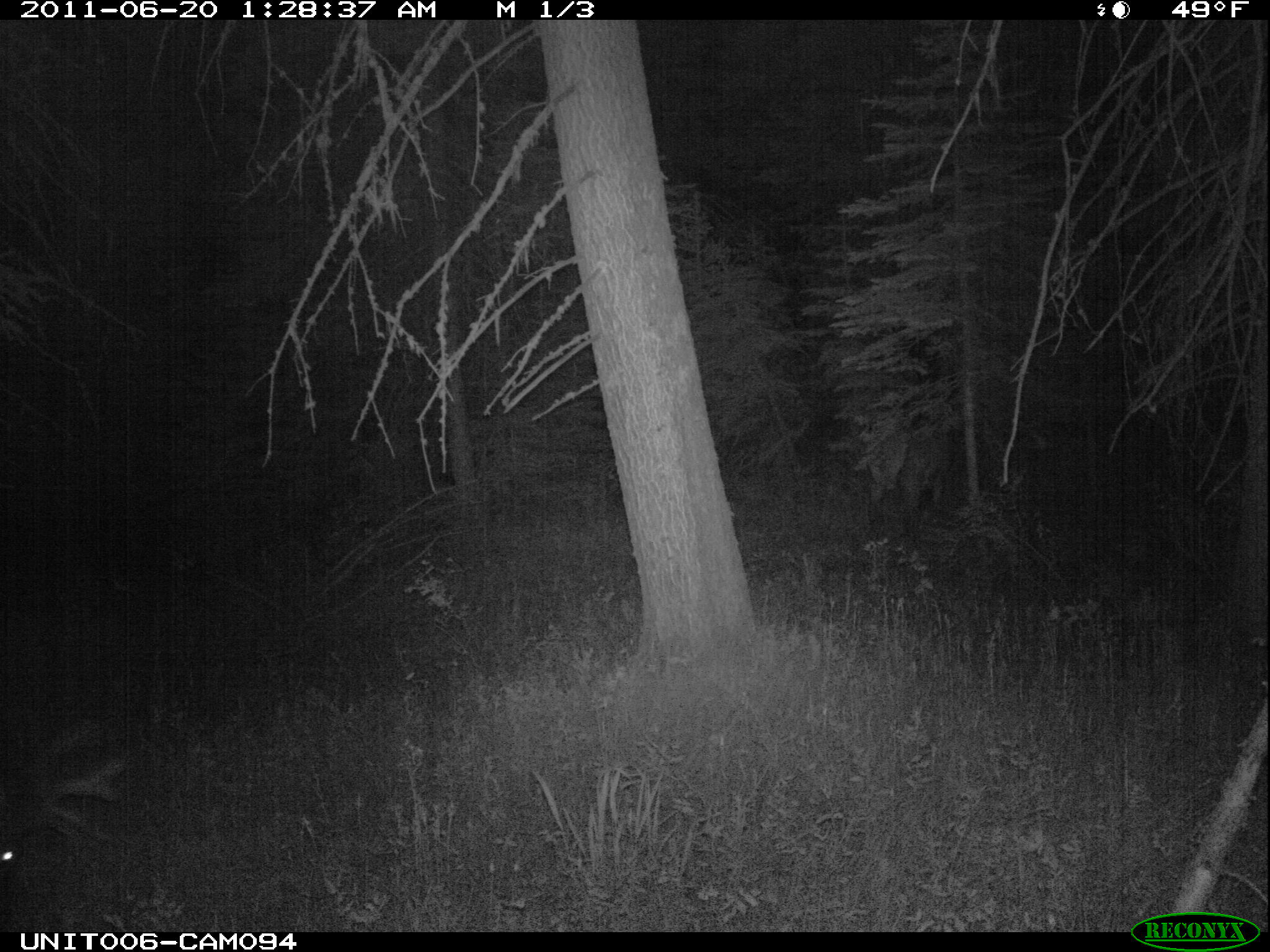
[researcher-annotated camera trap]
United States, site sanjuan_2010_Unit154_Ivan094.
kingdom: Animalia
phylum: Chordata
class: Mammalia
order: Artiodactyla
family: Cervidae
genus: Cervus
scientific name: Cervus elaphus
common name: red deer